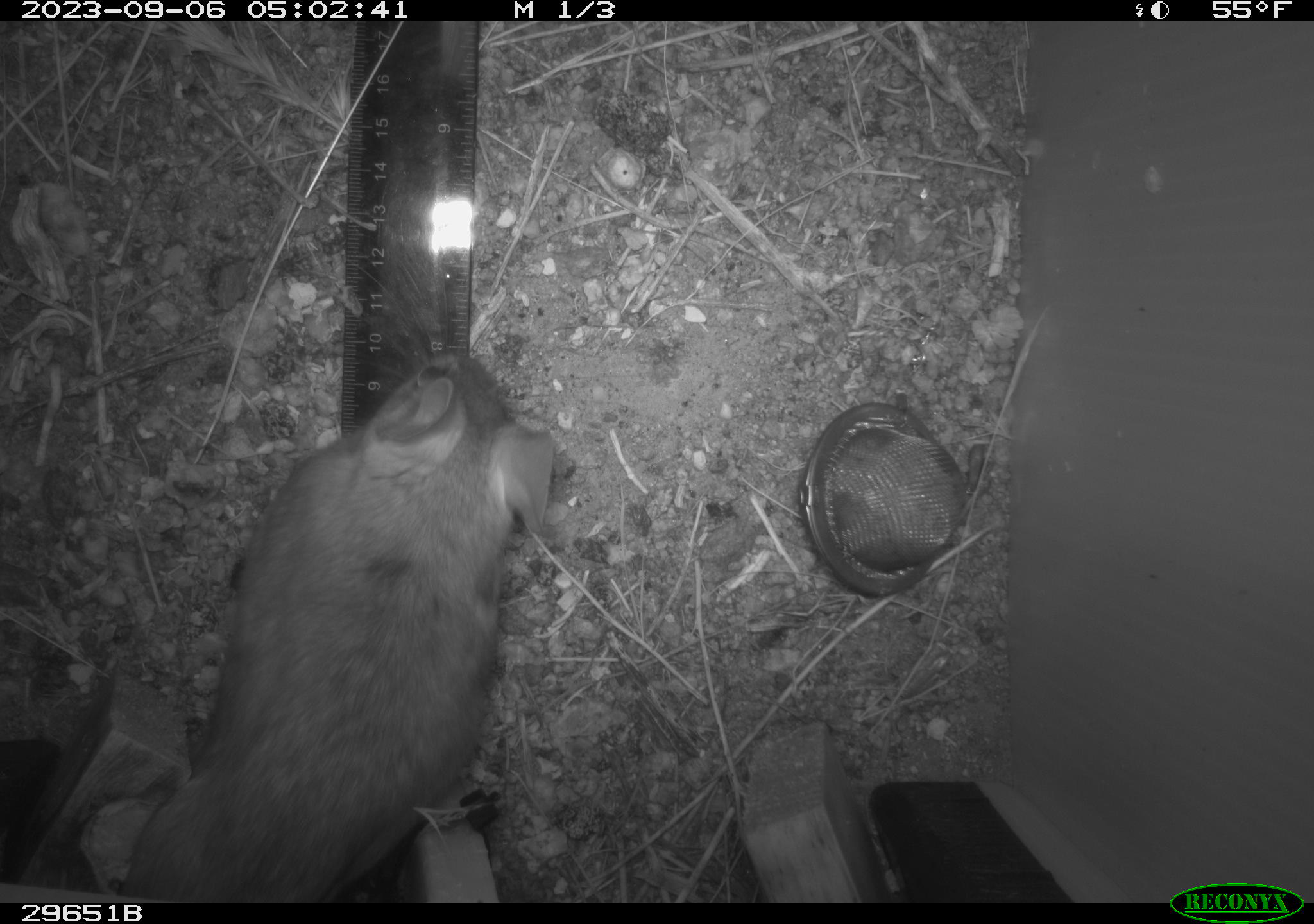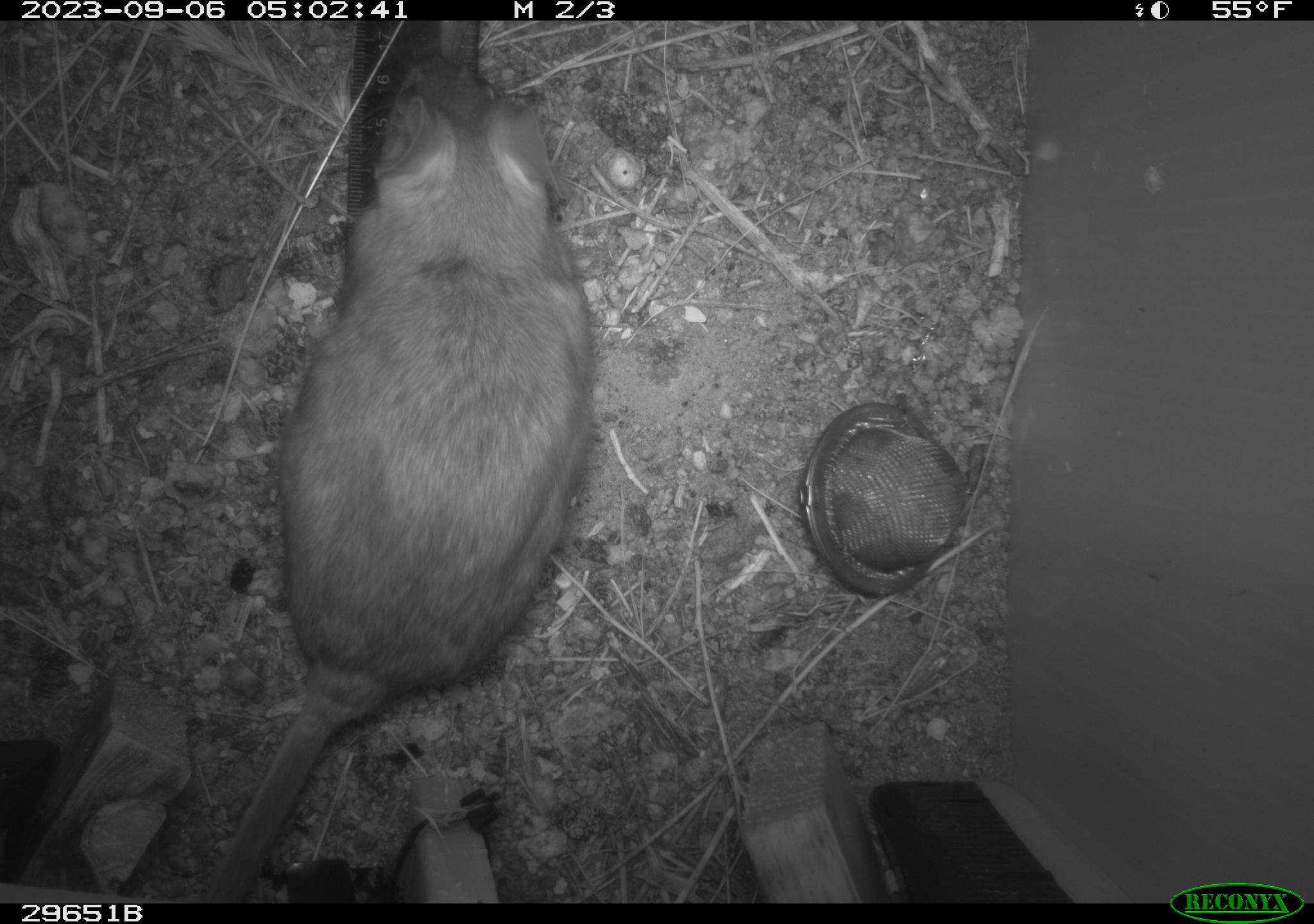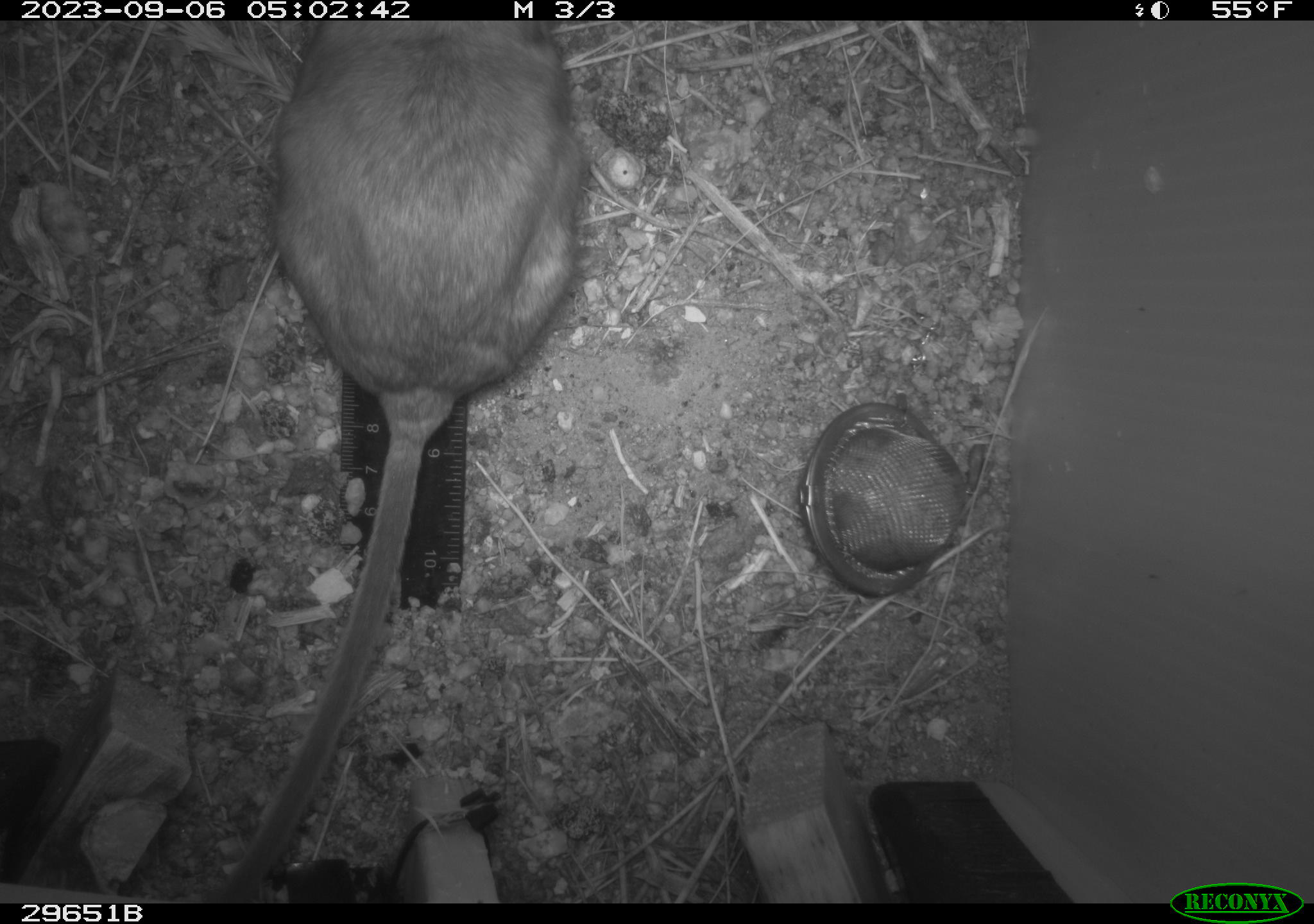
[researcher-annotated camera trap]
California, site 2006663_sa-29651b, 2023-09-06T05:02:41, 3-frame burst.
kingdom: Animalia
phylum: Chordata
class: Mammalia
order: Rodentia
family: Cricetidae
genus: Neotoma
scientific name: Neotoma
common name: pack rat or woodrat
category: neotoma species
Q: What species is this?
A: Neotoma species (pack rat or woodrat) (Neotoma).